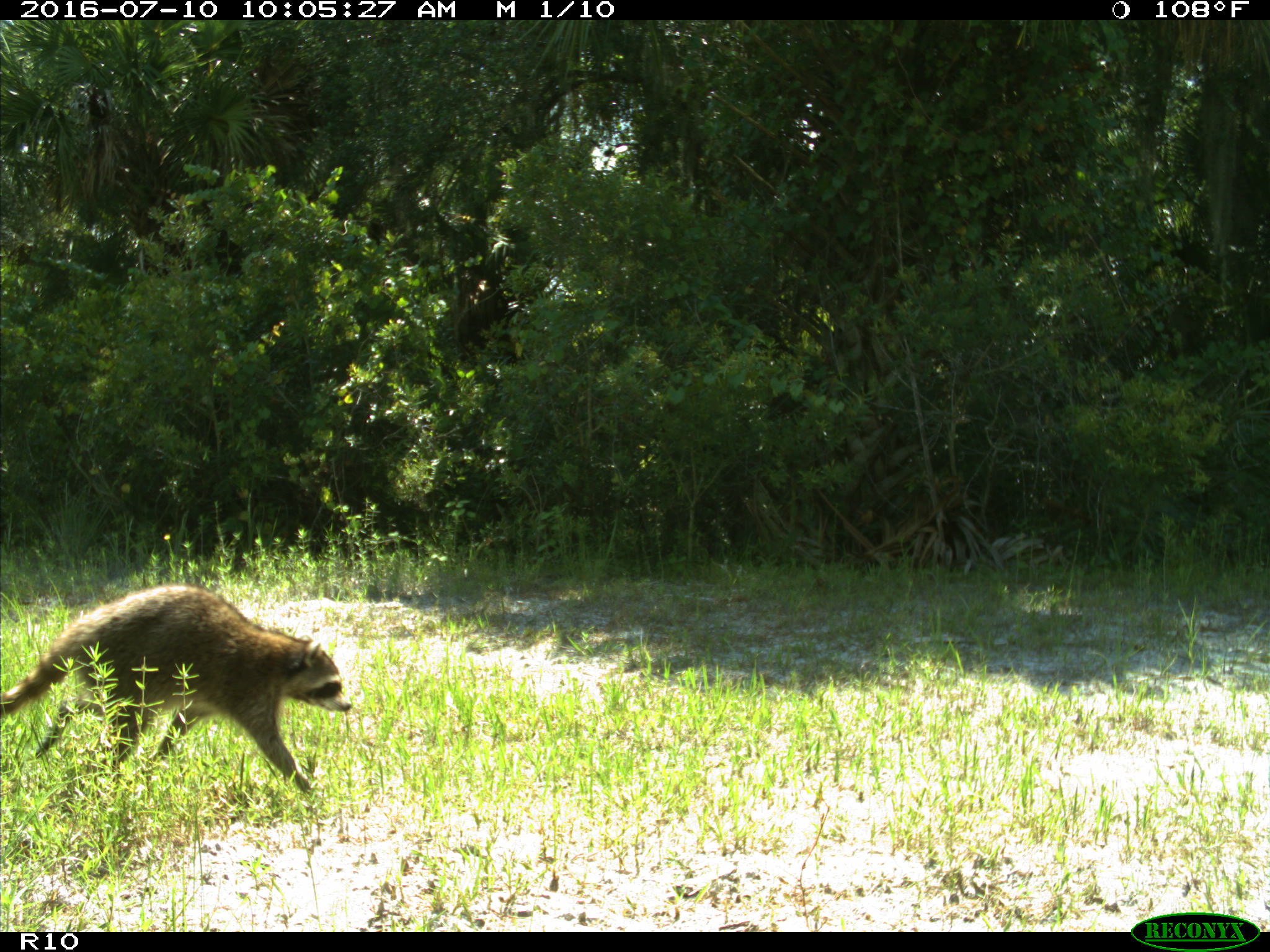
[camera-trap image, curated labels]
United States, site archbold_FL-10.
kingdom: Animalia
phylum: Chordata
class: Mammalia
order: Carnivora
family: Procyonidae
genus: Procyon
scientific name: Procyon lotor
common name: common raccoon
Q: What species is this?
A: Procyon lotor (common raccoon).